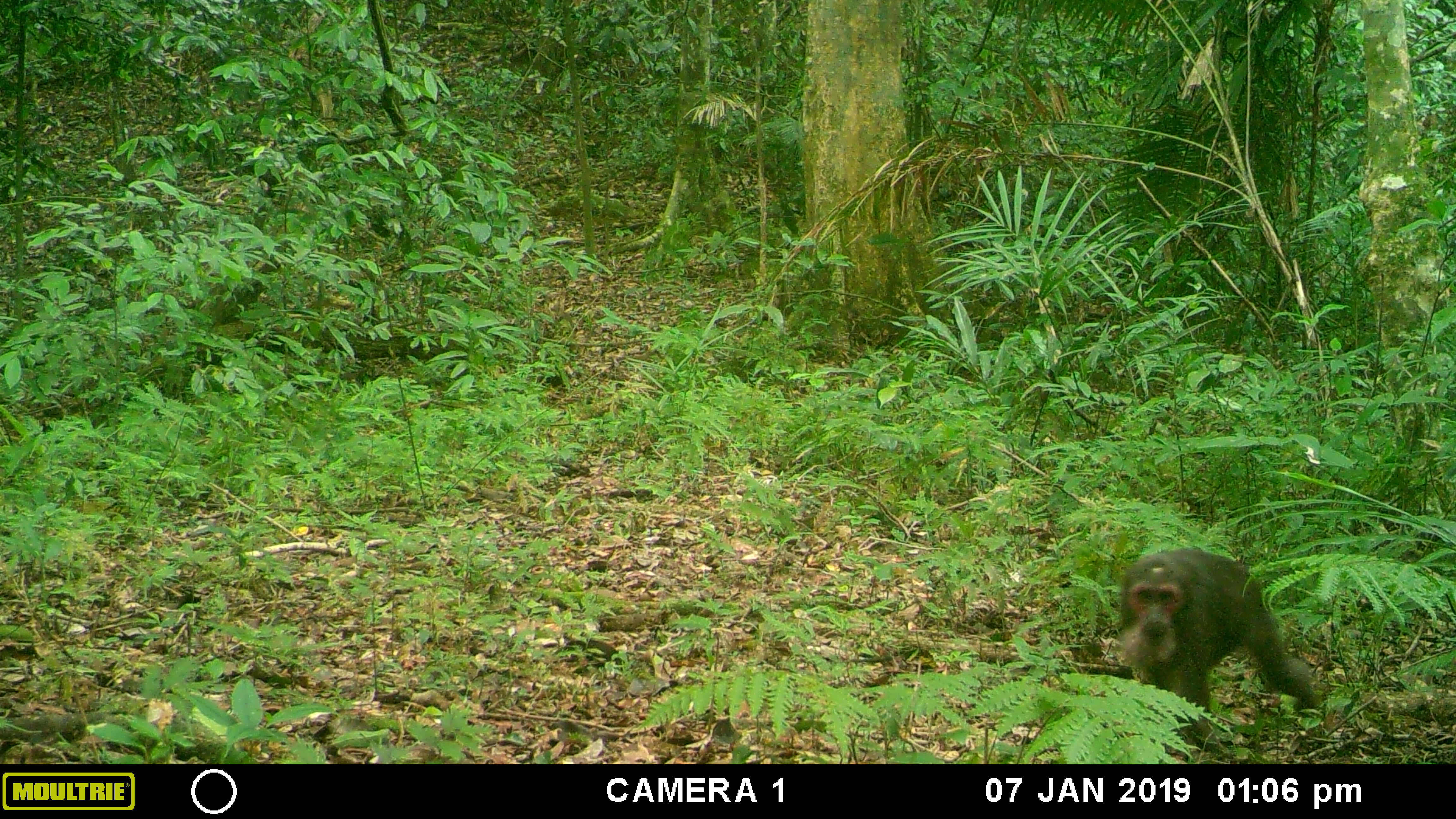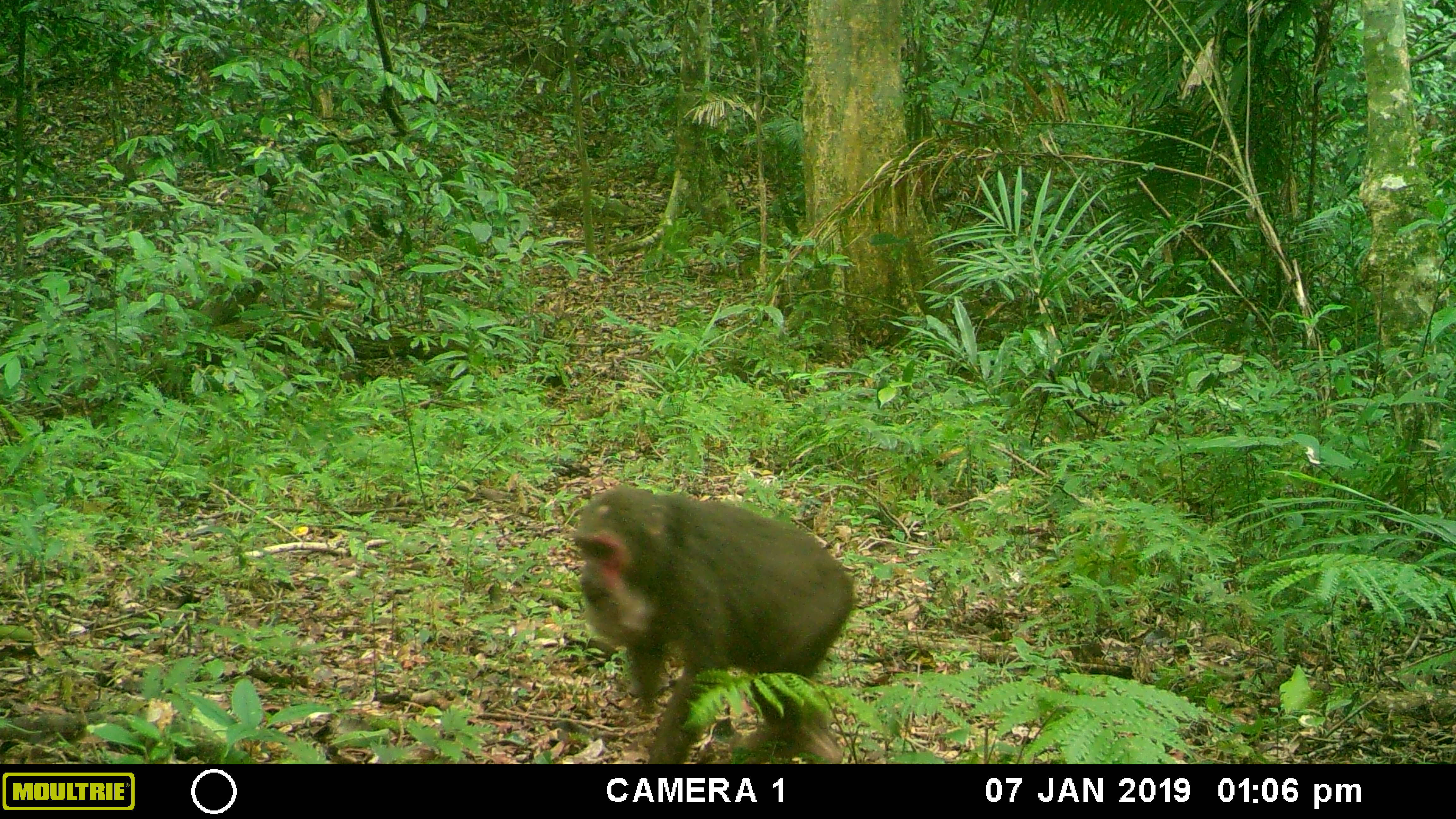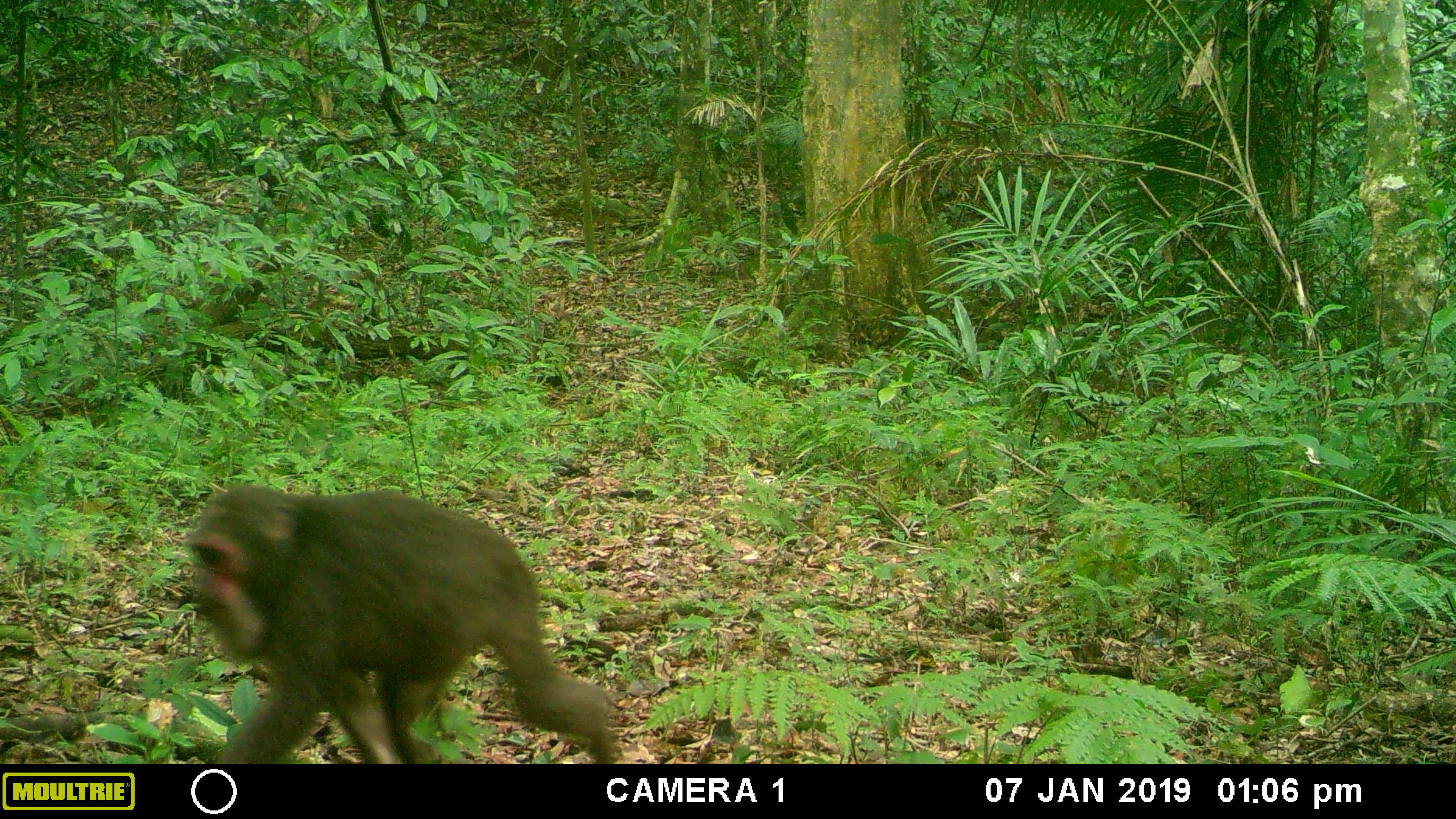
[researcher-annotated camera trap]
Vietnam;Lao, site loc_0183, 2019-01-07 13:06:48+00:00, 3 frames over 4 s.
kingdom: Animalia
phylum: Chordata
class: Mammalia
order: Primates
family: Cercopithecidae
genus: Macaca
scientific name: Macaca arctoides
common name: stump-tailed macaque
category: stump tailed macaque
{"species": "stump tailed macaque (stump-tailed macaque) (Macaca arctoides)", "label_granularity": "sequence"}